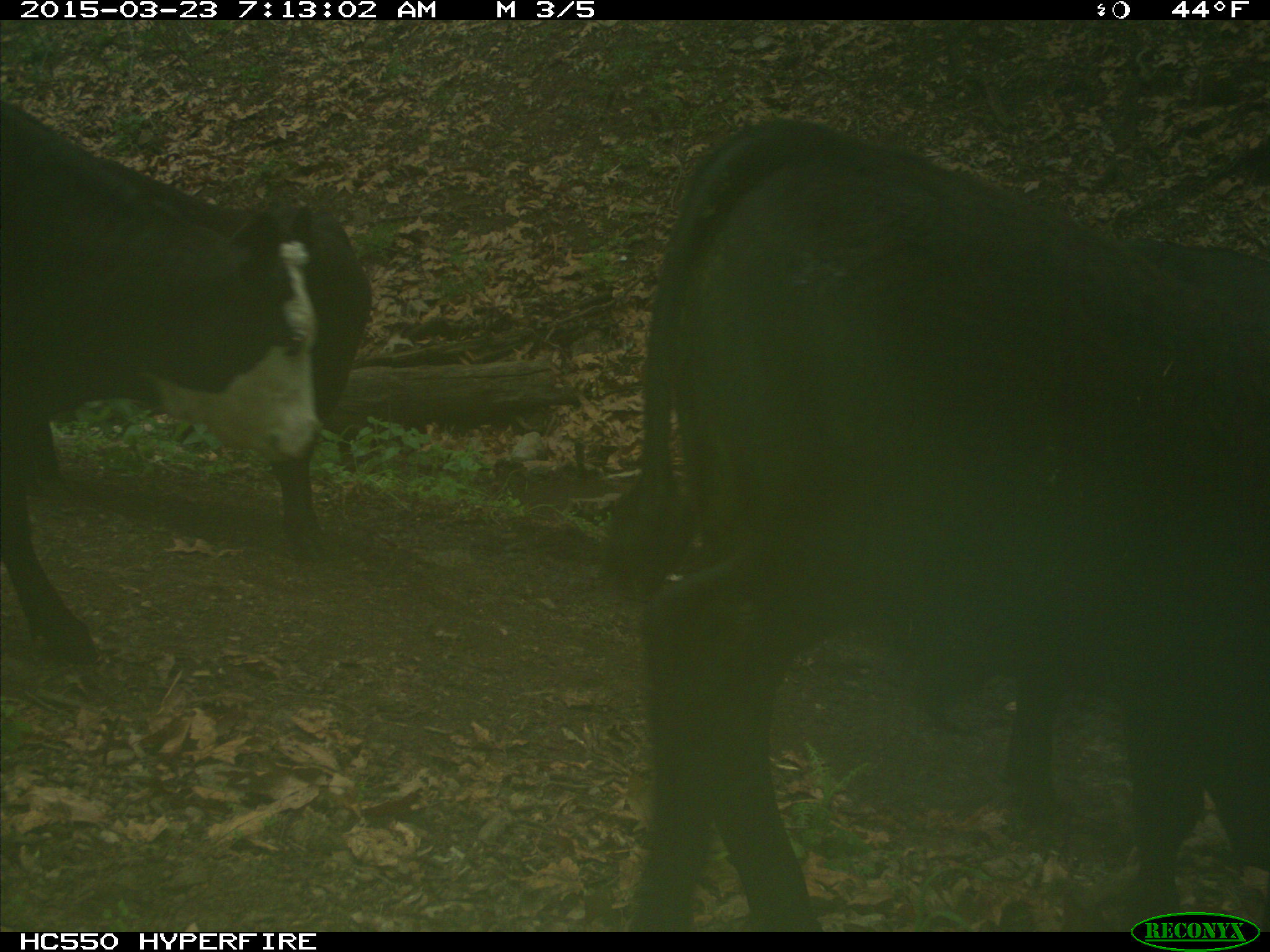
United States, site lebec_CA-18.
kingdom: Animalia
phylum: Chordata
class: Mammalia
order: Artiodactyla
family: Bovidae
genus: Bos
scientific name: Bos taurus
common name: domestic cow